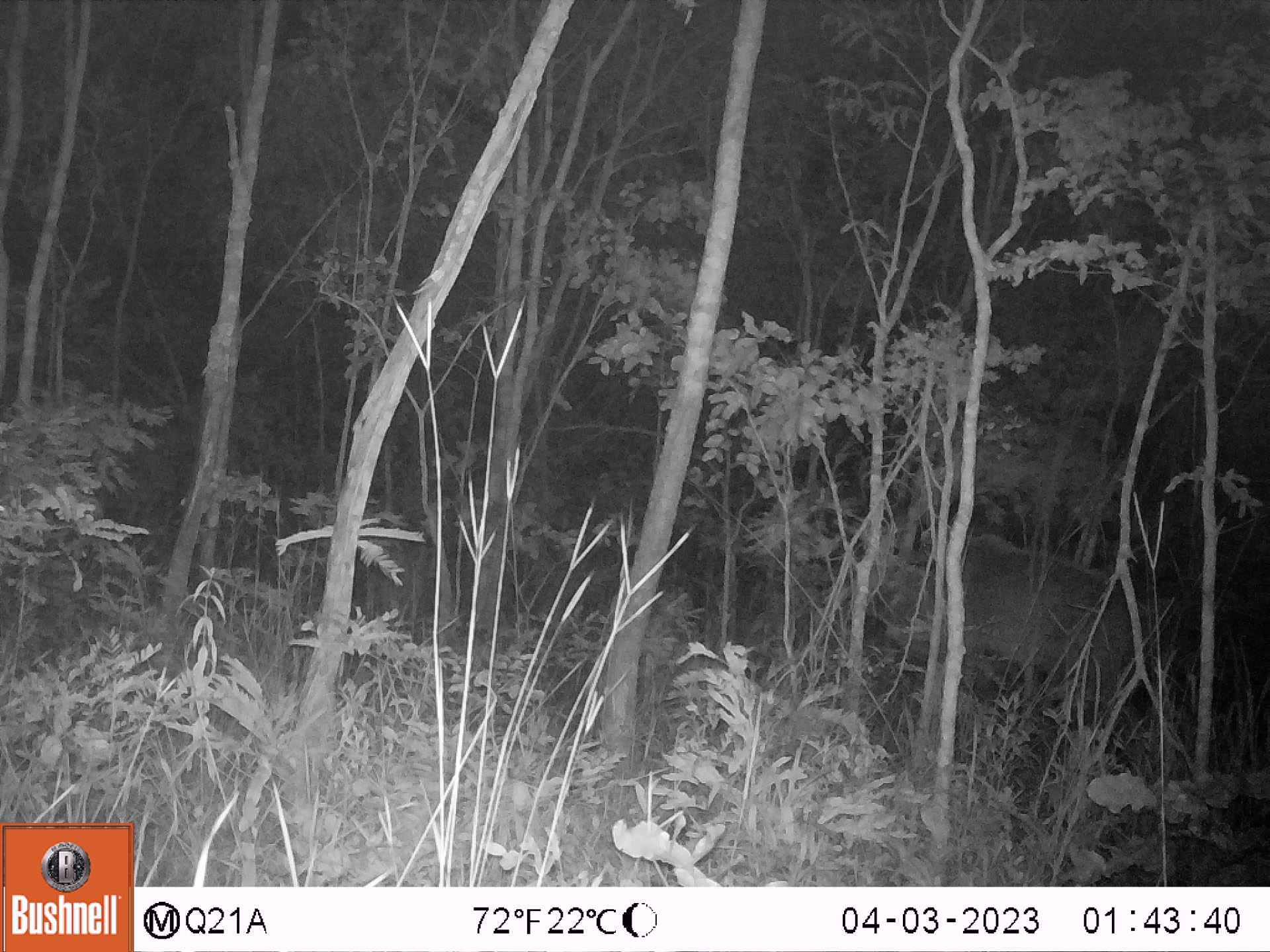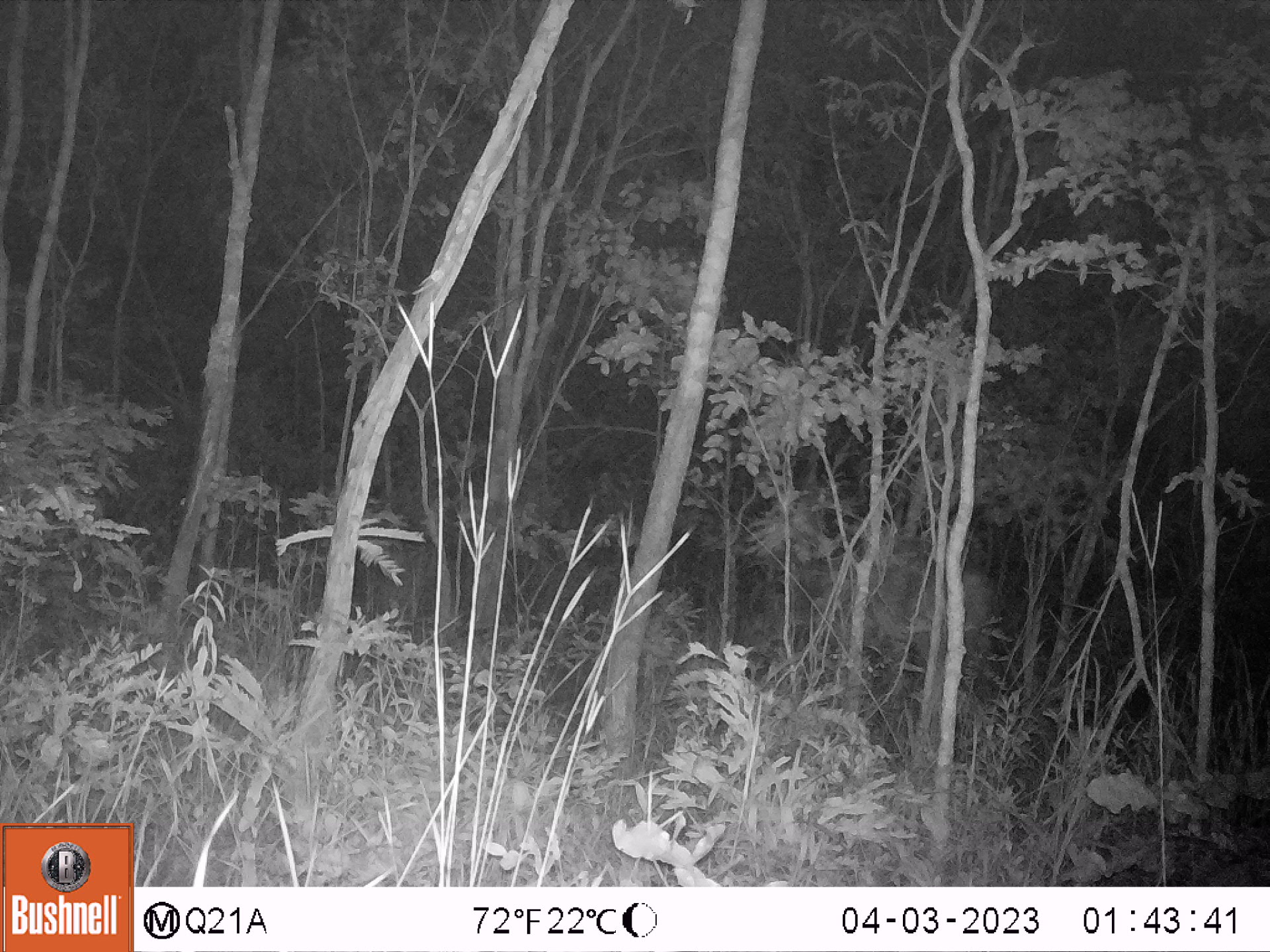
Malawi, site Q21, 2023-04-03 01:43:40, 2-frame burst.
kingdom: Animalia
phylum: Chordata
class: Mammalia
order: Artiodactyla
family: Bovidae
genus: Tragelaphus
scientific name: Tragelaphus strepsiceros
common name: greater kudu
Greater kudu (Tragelaphus strepsiceros), count 1.